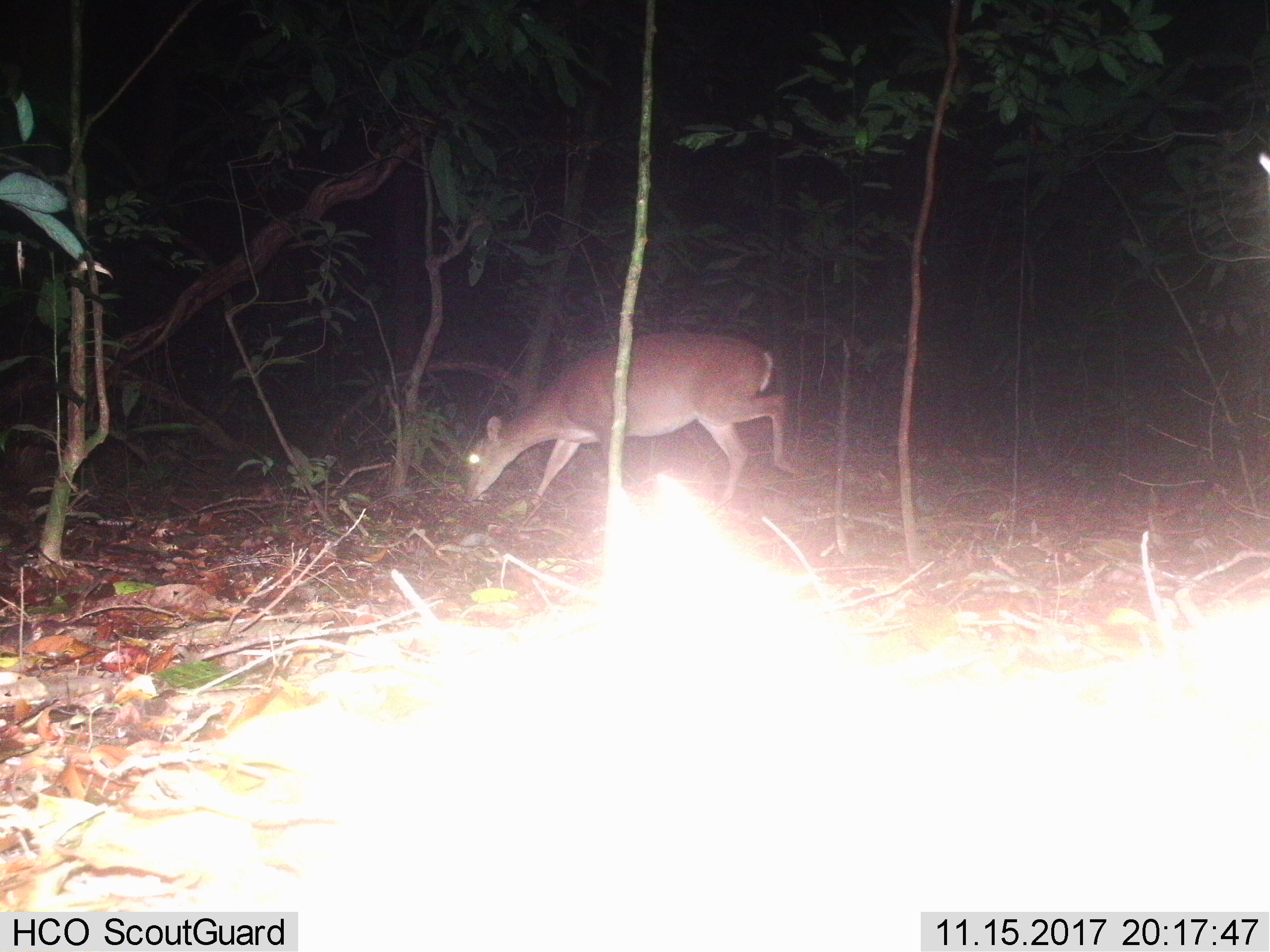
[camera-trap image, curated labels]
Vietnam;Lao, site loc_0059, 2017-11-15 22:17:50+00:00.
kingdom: Animalia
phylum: Chordata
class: Mammalia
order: Artiodactyla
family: Cervidae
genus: Muntiacus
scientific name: Muntiacus vuquangensis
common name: large-antlered muntjac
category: large antlered muntjac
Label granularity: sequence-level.